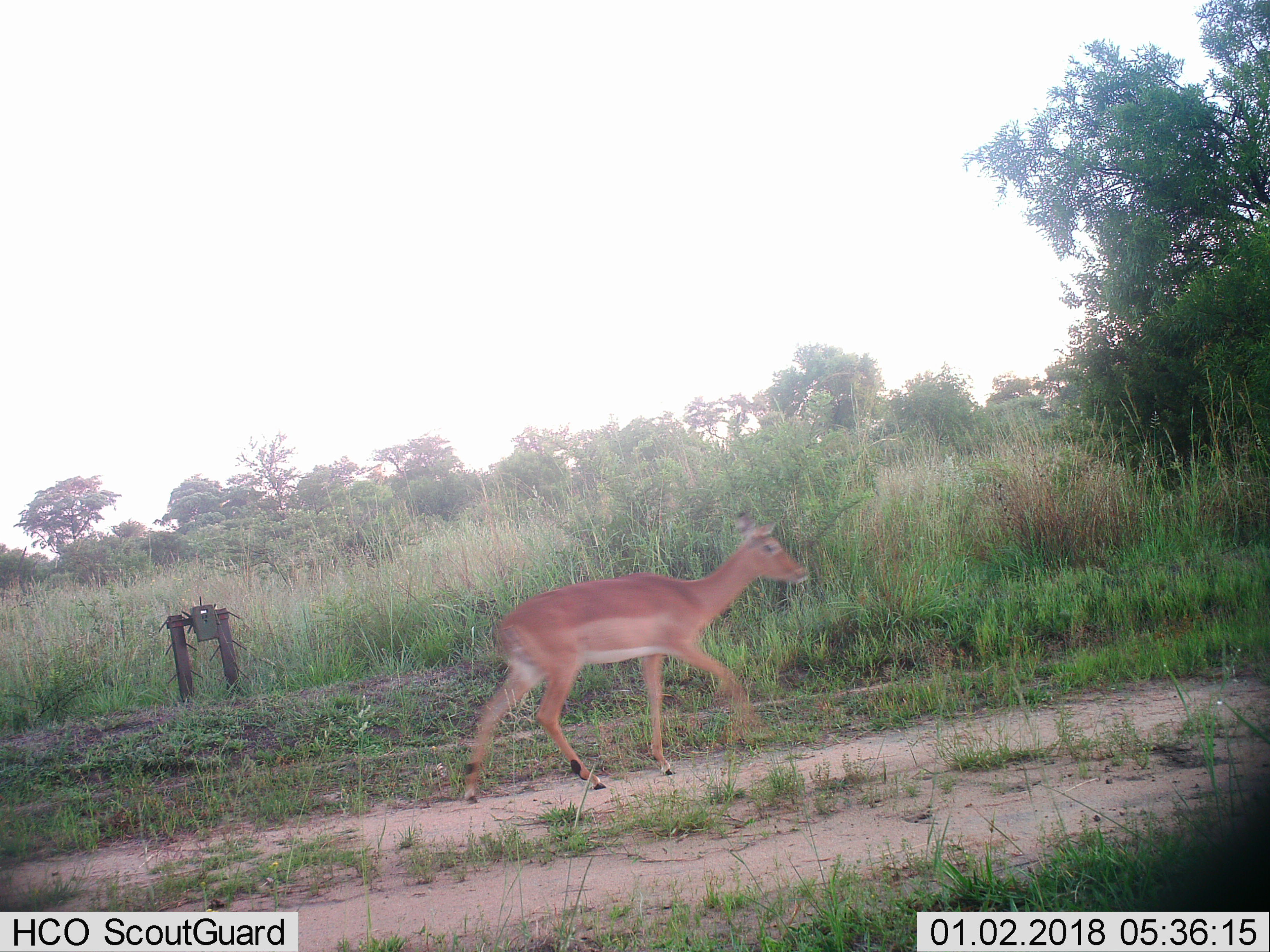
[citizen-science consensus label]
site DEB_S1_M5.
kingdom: Animalia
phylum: Chordata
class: Mammalia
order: Artiodactyla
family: Bovidae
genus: Aepyceros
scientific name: Aepyceros melampus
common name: impala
Impala (Aepyceros melampus), count 1. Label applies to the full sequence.